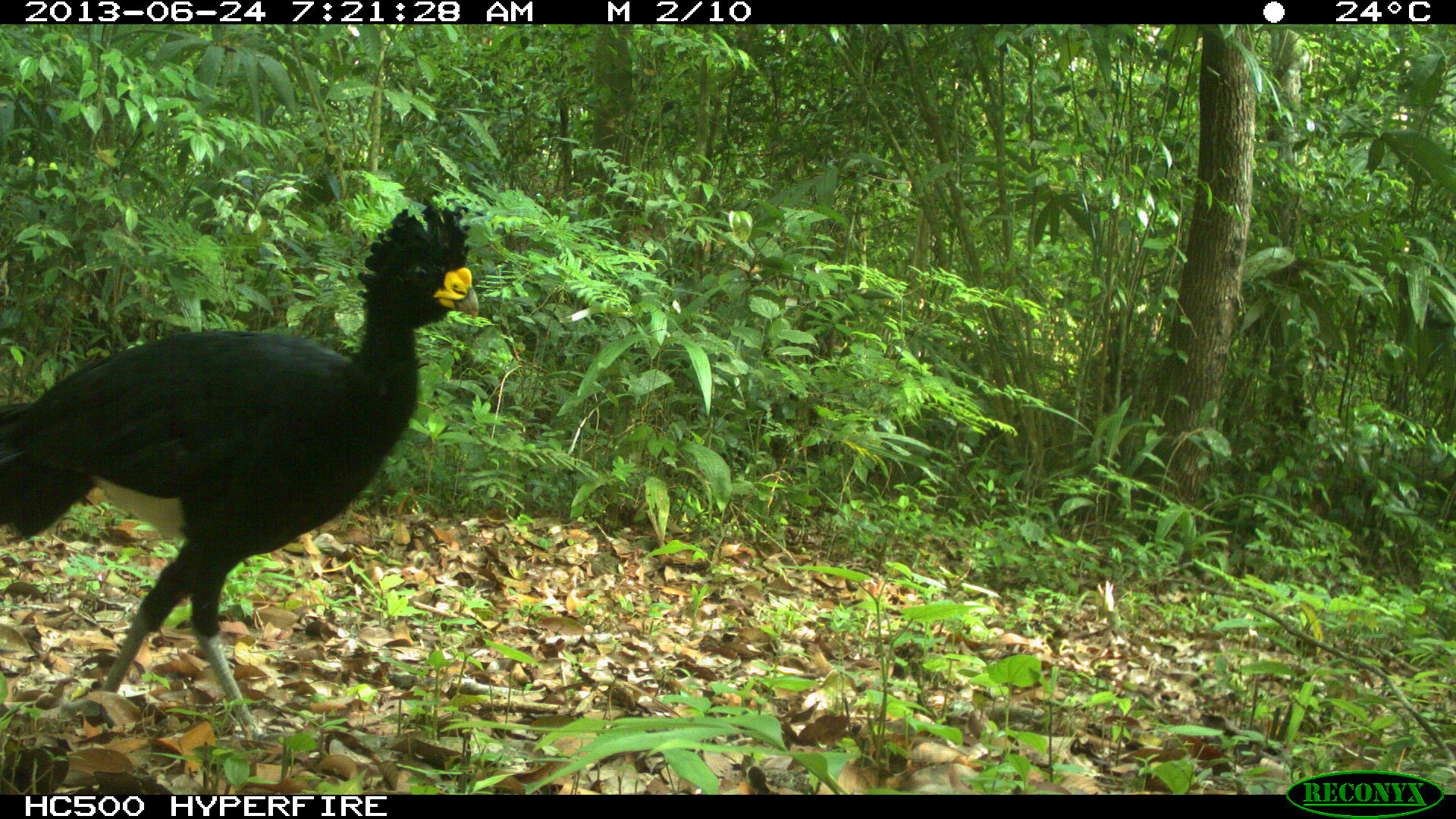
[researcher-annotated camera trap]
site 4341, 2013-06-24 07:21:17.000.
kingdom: Animalia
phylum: Chordata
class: Aves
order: Galliformes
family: Cracidae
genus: Crax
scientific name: Crax rubra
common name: great curassow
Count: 1.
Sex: male.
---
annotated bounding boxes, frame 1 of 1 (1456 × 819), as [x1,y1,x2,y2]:
crax rubra: [0,204,478,746]